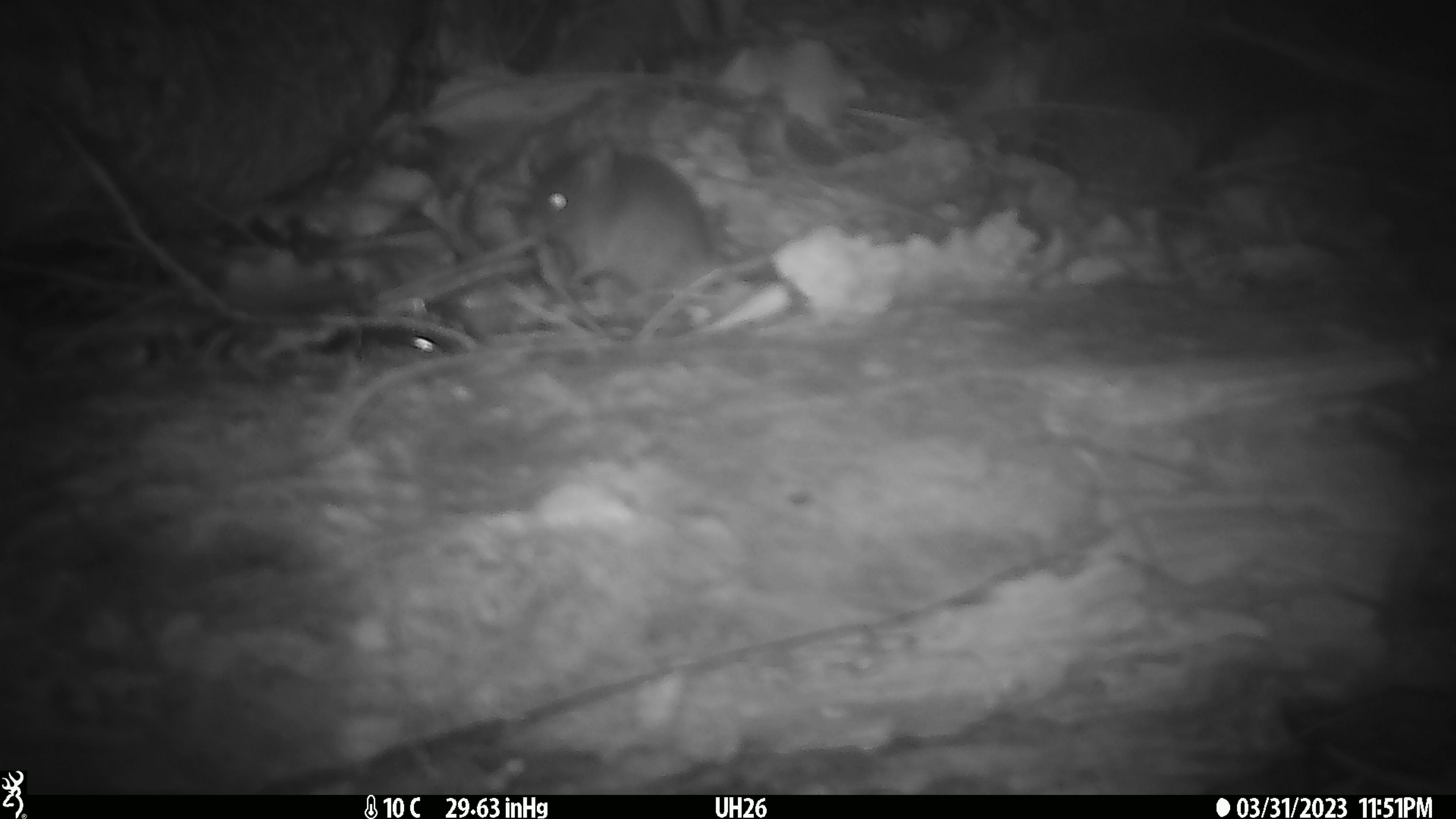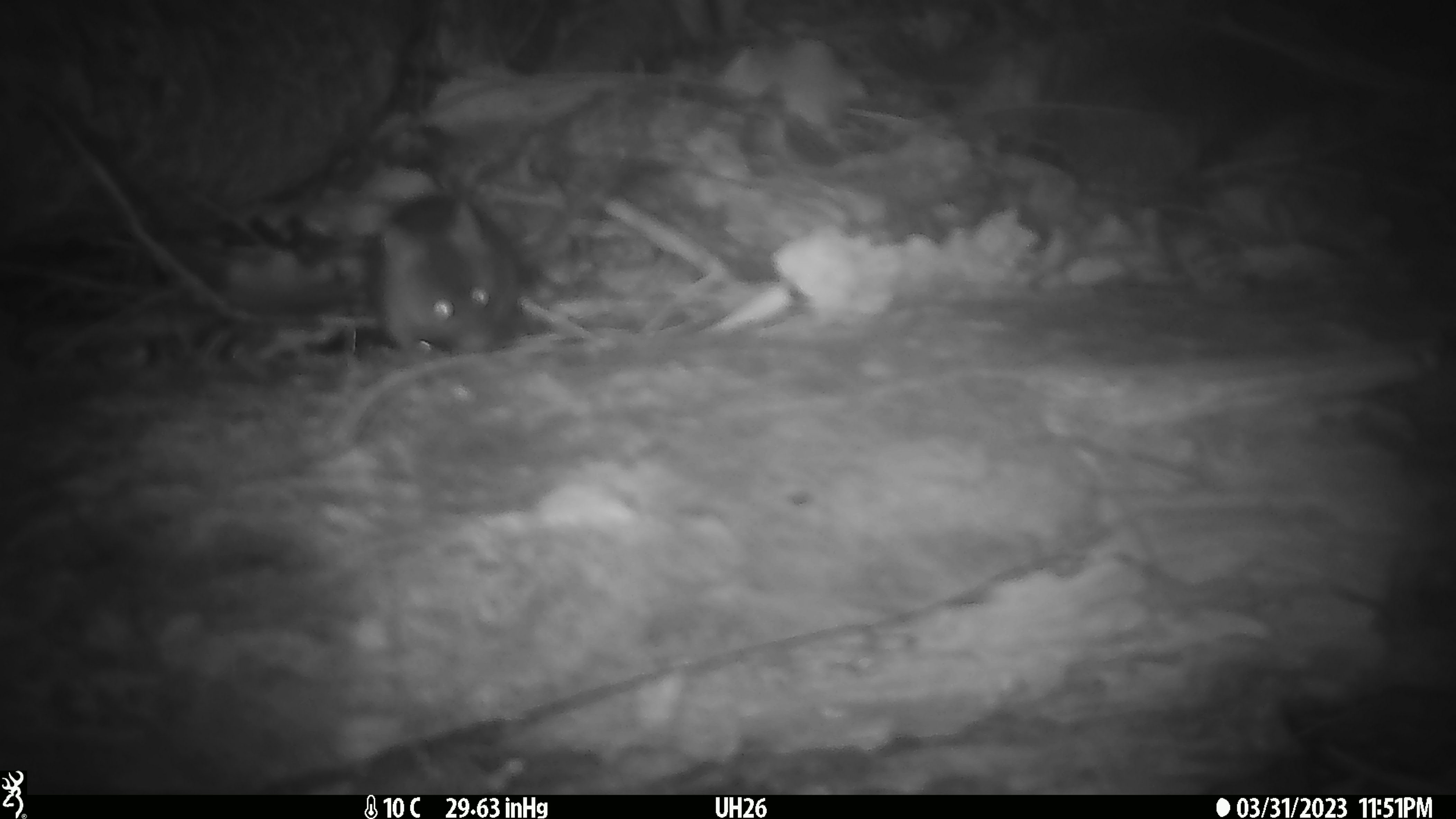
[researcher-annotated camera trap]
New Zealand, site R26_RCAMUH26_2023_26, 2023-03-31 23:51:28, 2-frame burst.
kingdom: Animalia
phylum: Chordata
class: Mammalia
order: Rodentia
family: Muridae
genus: Mus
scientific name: Mus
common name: mouse